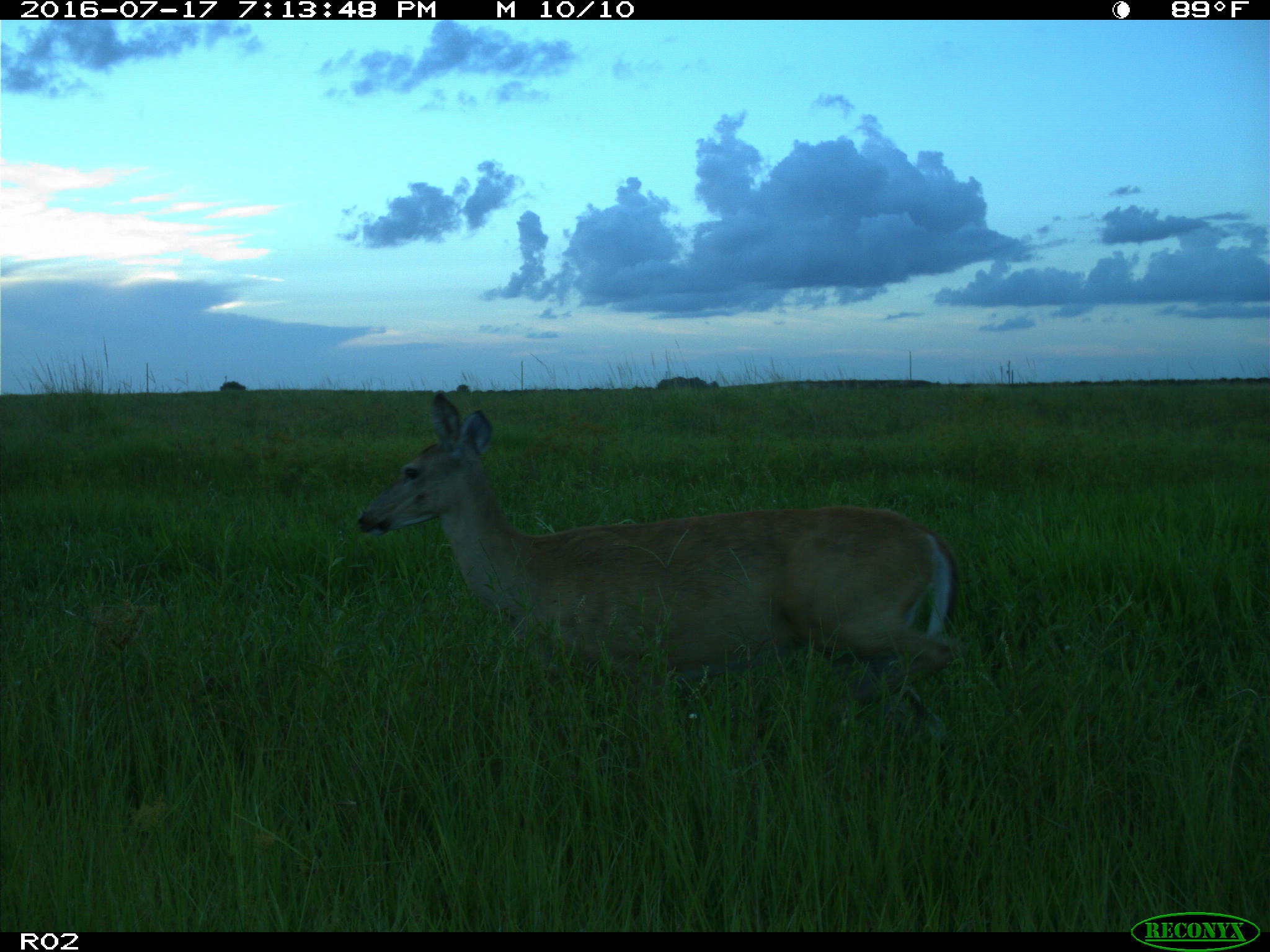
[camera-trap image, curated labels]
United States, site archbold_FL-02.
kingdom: Animalia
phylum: Chordata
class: Mammalia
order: Artiodactyla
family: Cervidae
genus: Odocoileus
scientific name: Odocoileus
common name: deer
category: unidentified deer